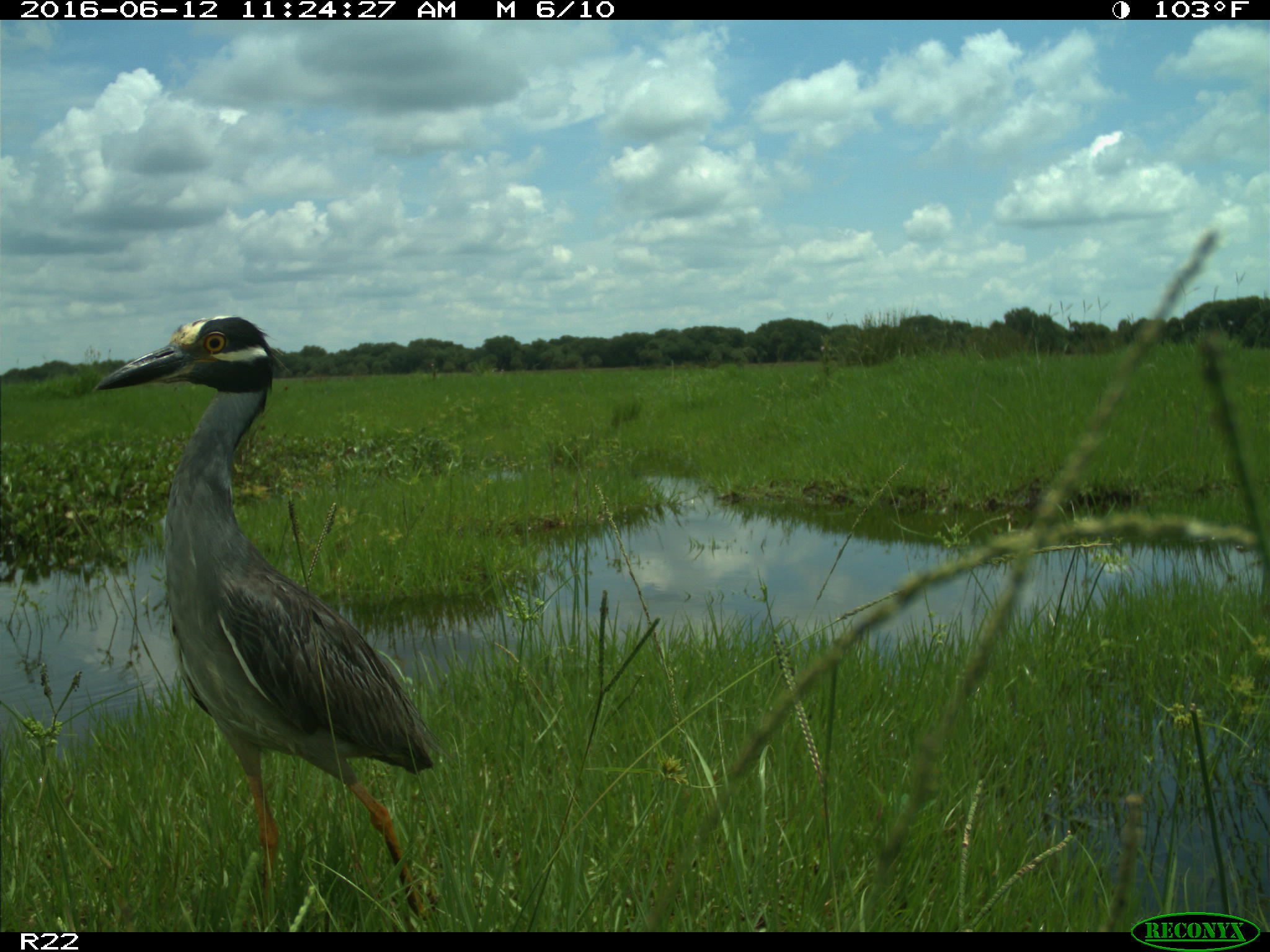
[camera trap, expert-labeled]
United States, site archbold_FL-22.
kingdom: Animalia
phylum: Chordata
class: Aves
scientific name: Aves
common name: birds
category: unidentified bird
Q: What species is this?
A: Unidentified bird (birds) (Aves).